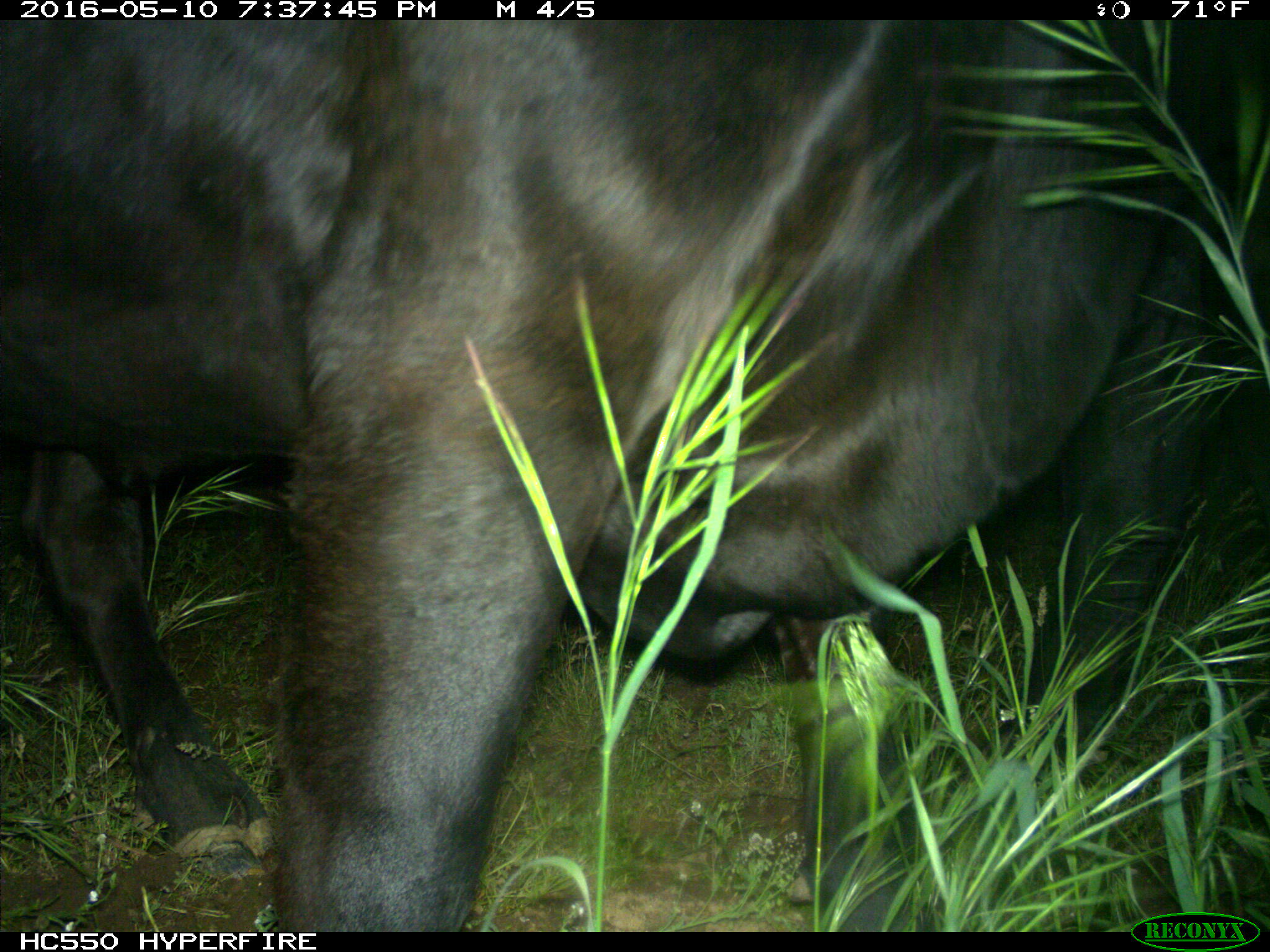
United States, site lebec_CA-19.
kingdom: Animalia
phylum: Chordata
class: Mammalia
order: Artiodactyla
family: Bovidae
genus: Bos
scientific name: Bos taurus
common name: domestic cow